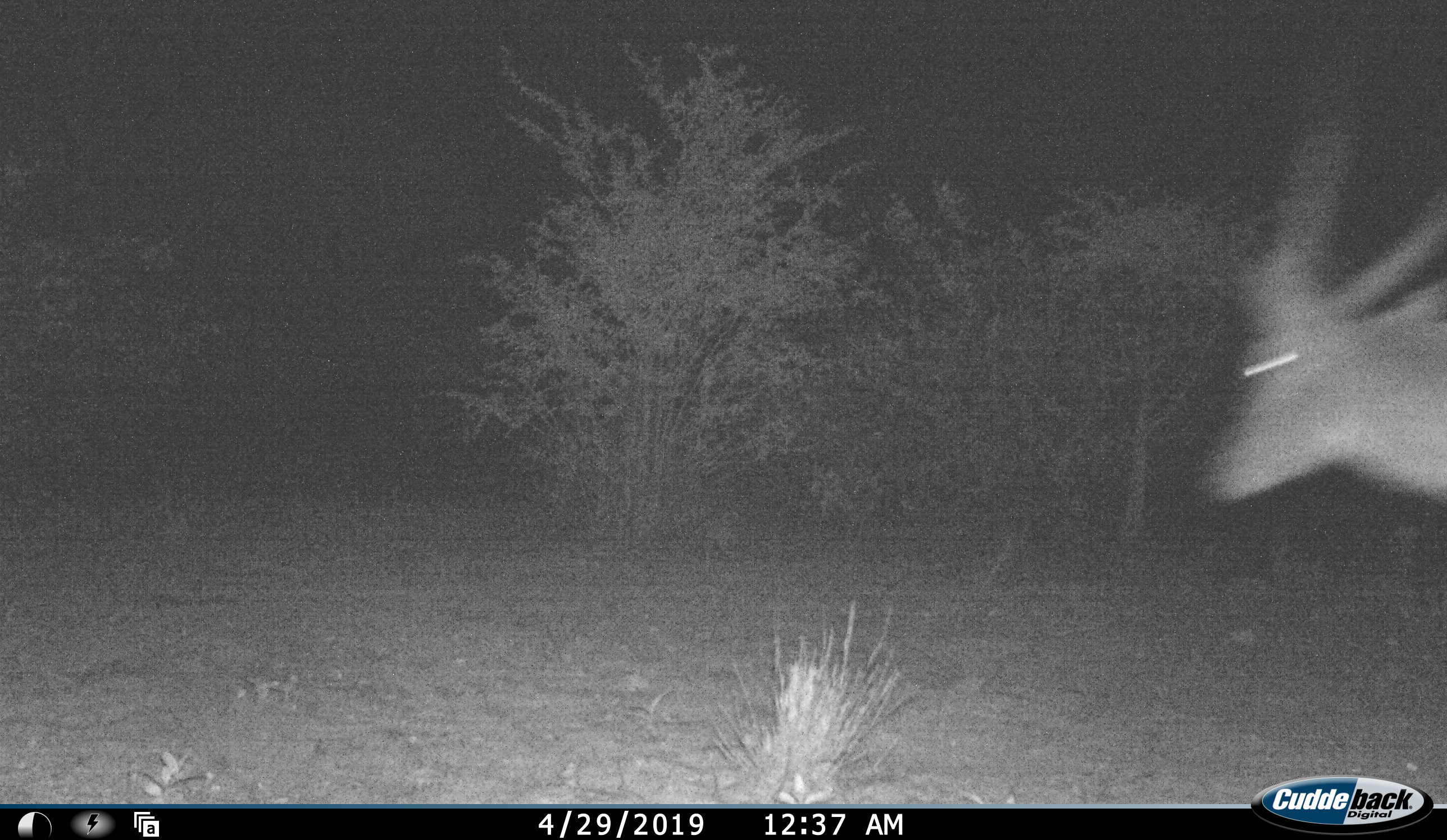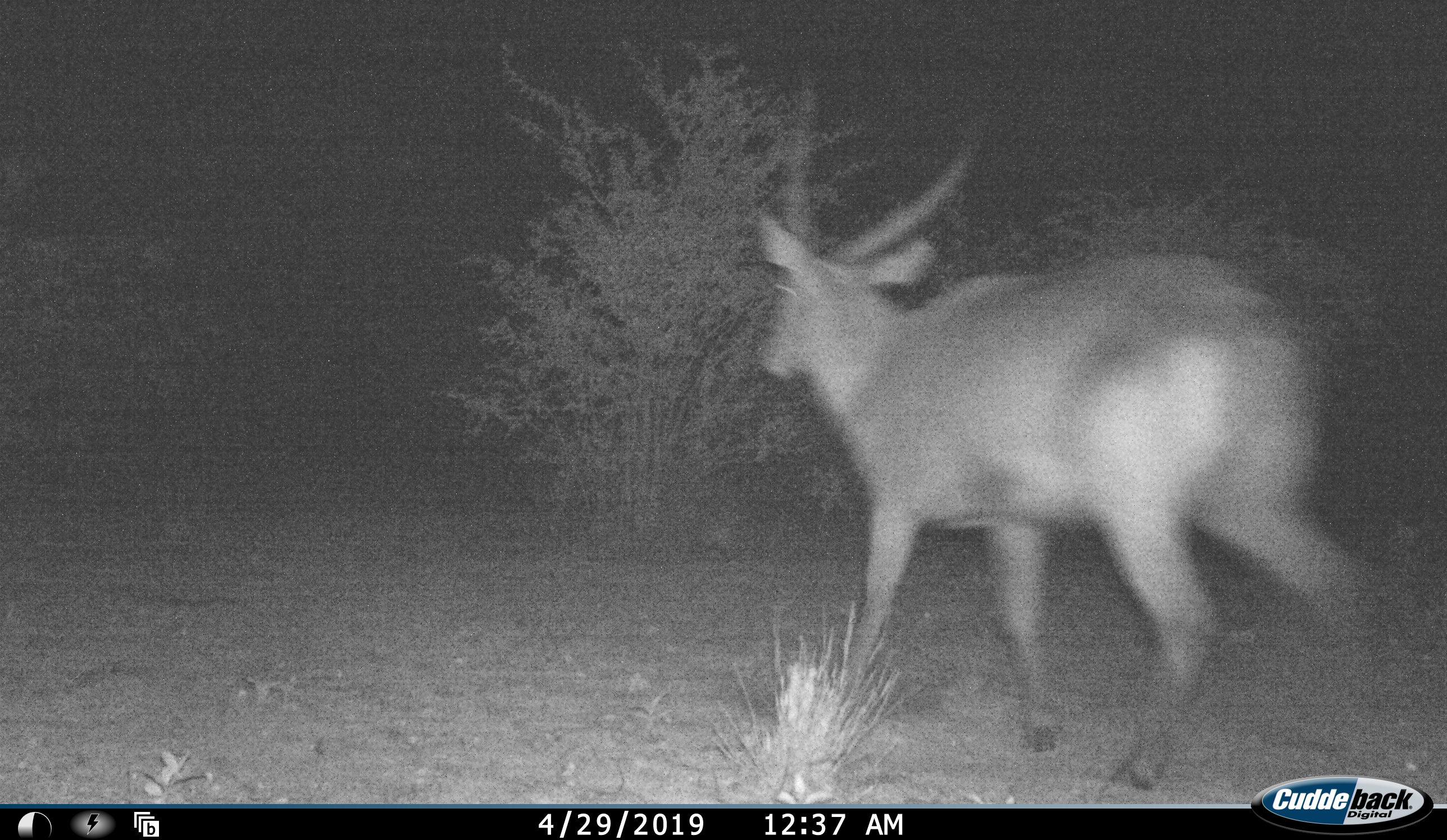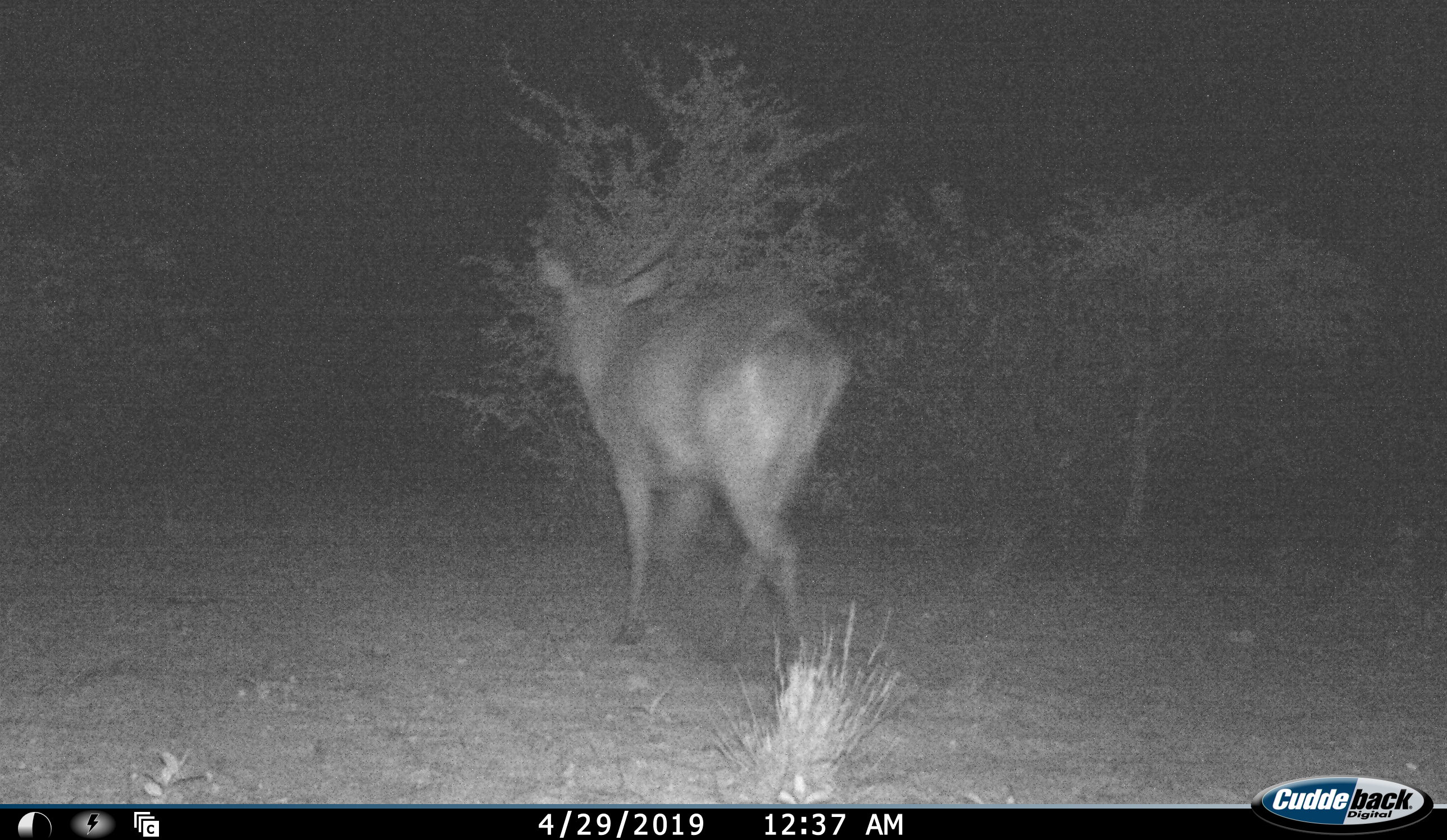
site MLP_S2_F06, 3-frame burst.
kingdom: Animalia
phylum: Chordata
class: Mammalia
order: Artiodactyla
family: Bovidae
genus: Tragelaphus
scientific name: Tragelaphus oryx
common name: eland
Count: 1.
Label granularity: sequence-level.